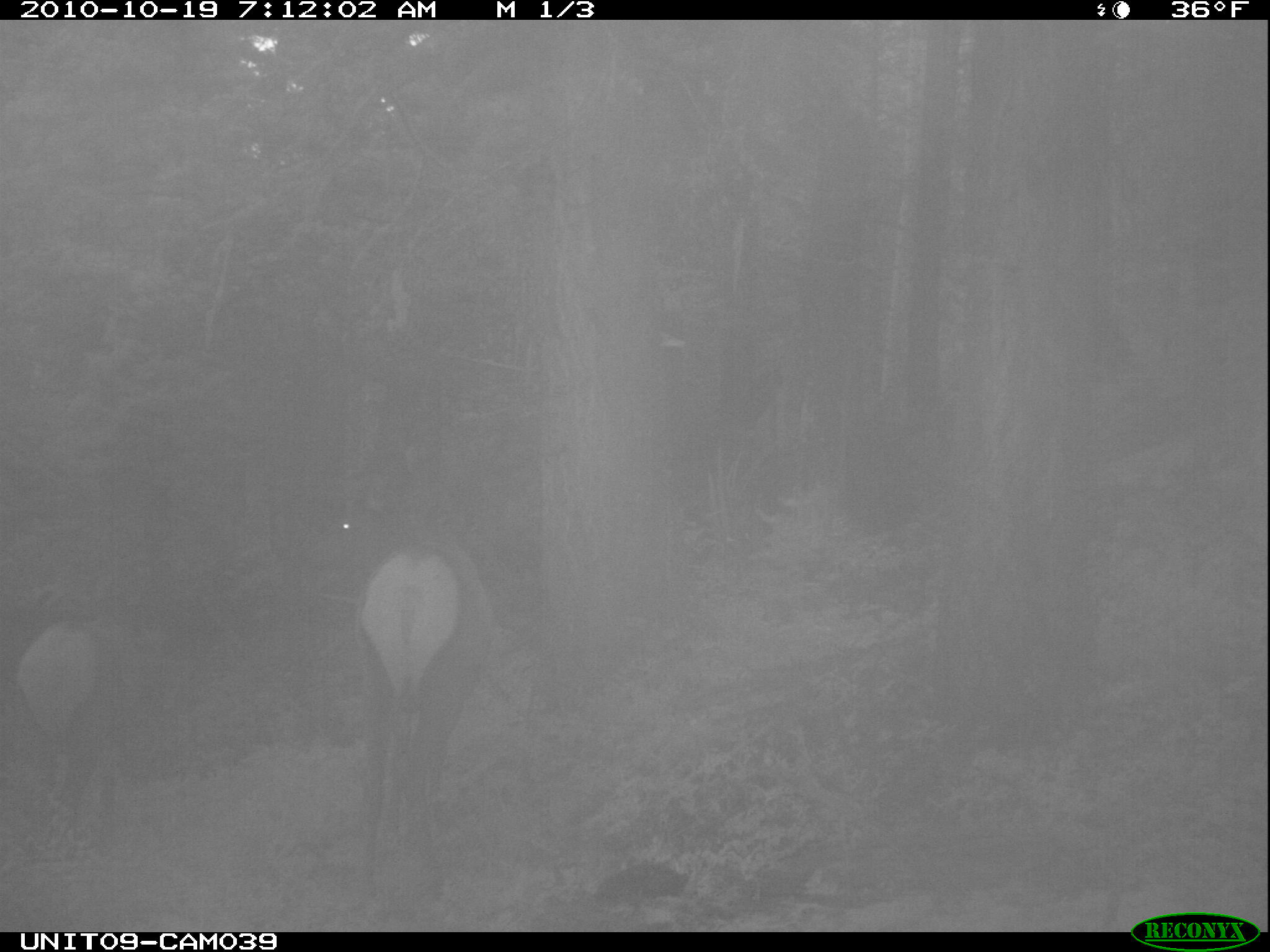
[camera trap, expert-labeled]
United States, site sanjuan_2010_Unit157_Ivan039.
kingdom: Animalia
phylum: Chordata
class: Mammalia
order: Artiodactyla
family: Cervidae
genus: Cervus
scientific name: Cervus elaphus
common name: red deer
Cervus elaphus (red deer).